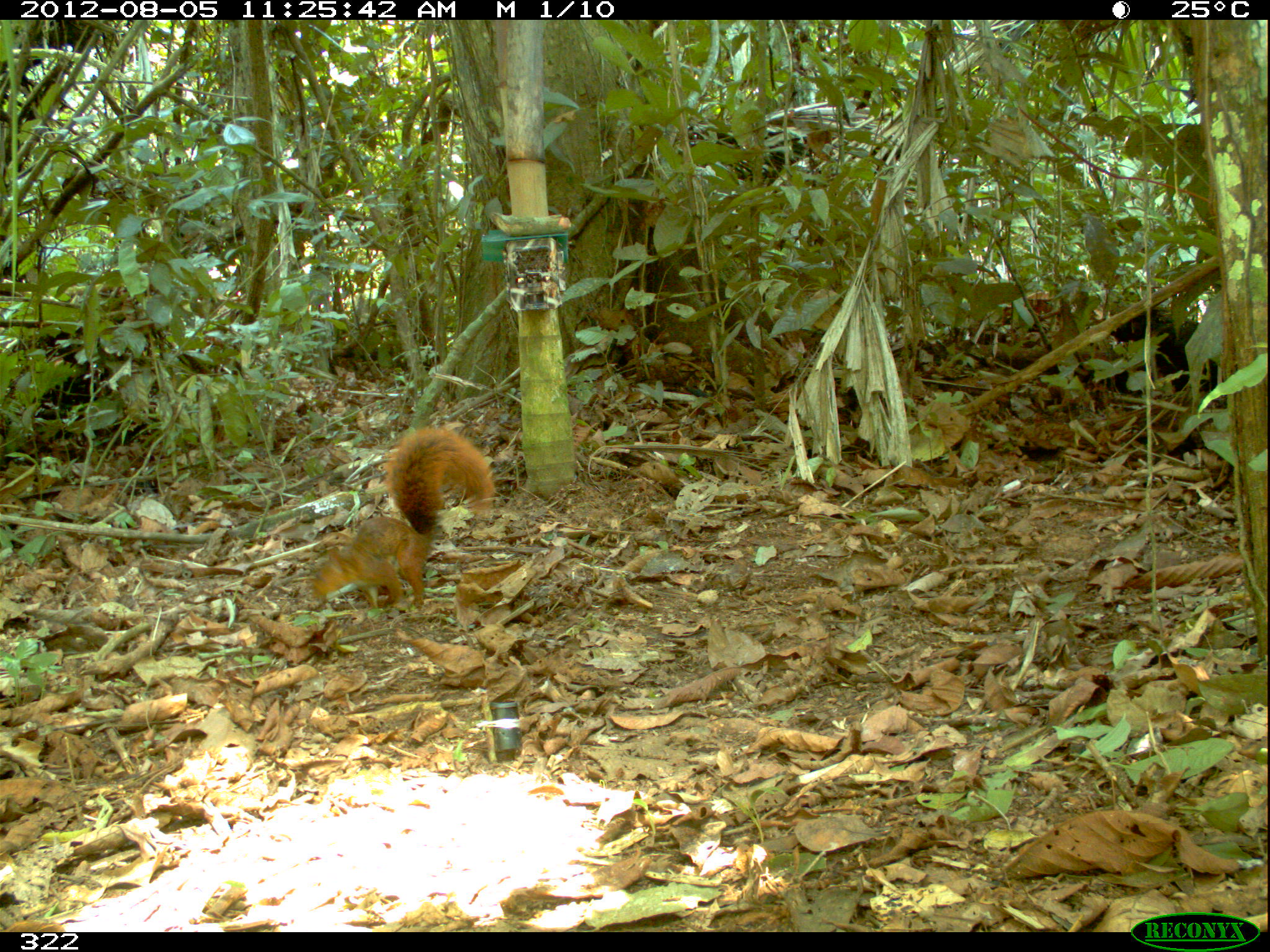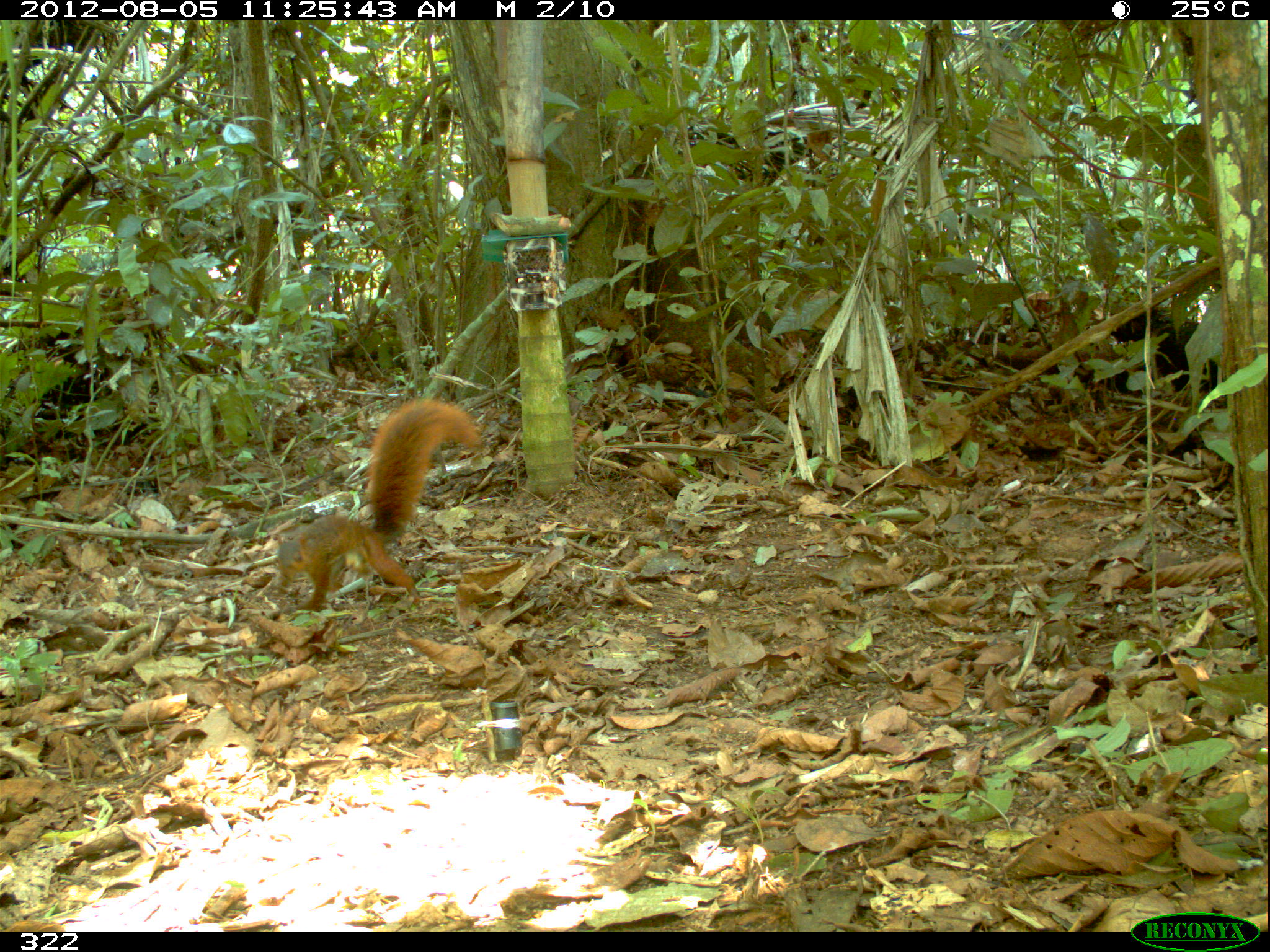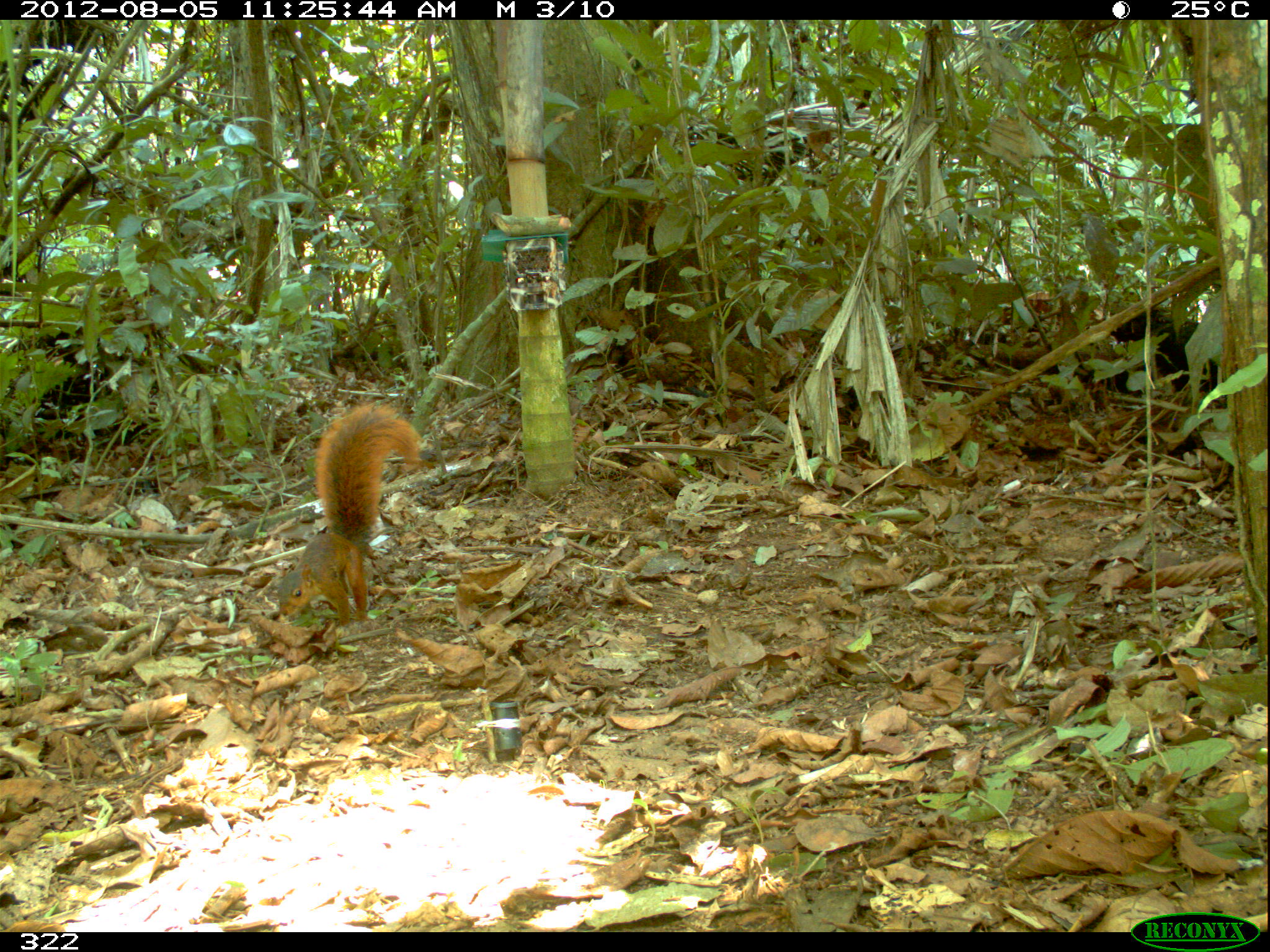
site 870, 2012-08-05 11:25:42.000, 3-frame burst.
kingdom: Animalia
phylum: Chordata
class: Mammalia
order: Rodentia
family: Sciuridae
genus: Sciurus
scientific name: Sciurus spadiceus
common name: southern amazon red squirrel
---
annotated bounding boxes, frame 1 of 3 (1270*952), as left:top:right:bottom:
sciurus spadiceus: 307:424:497:610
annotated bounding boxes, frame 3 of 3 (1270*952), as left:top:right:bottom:
sciurus spadiceus: 276:399:425:627